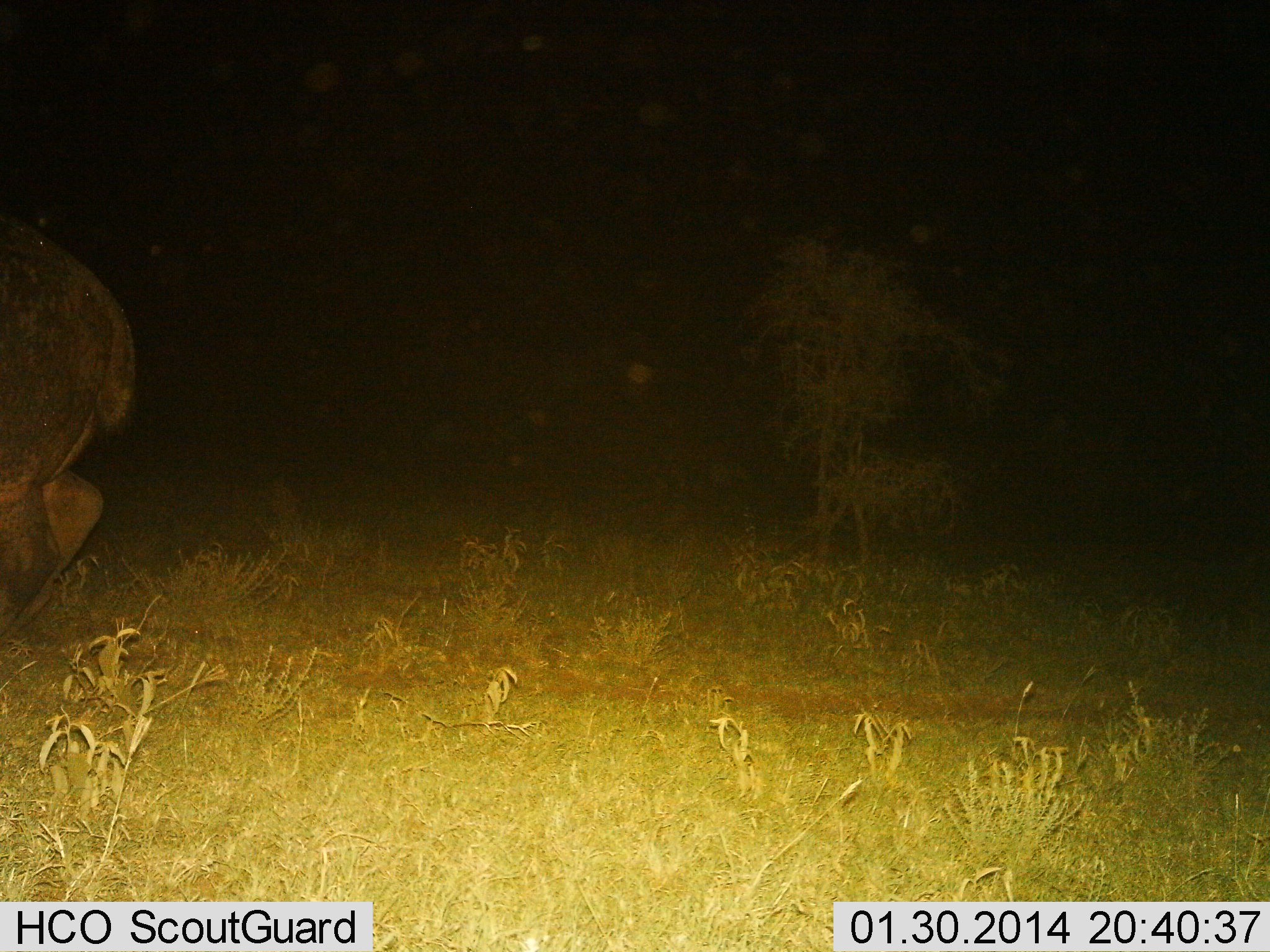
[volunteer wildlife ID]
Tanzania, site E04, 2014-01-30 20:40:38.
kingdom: Animalia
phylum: Chordata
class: Mammalia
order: Artiodactyla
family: Hippopotamidae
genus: Hippopotamus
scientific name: Hippopotamus amphibius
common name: hippopotamus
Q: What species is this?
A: Hippopotamus (Hippopotamus amphibius).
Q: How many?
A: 1.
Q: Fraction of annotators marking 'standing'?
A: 36%.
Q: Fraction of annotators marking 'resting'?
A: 0%.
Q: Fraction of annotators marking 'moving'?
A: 64%.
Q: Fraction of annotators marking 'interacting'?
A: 0%.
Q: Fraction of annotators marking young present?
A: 0%.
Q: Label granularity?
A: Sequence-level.